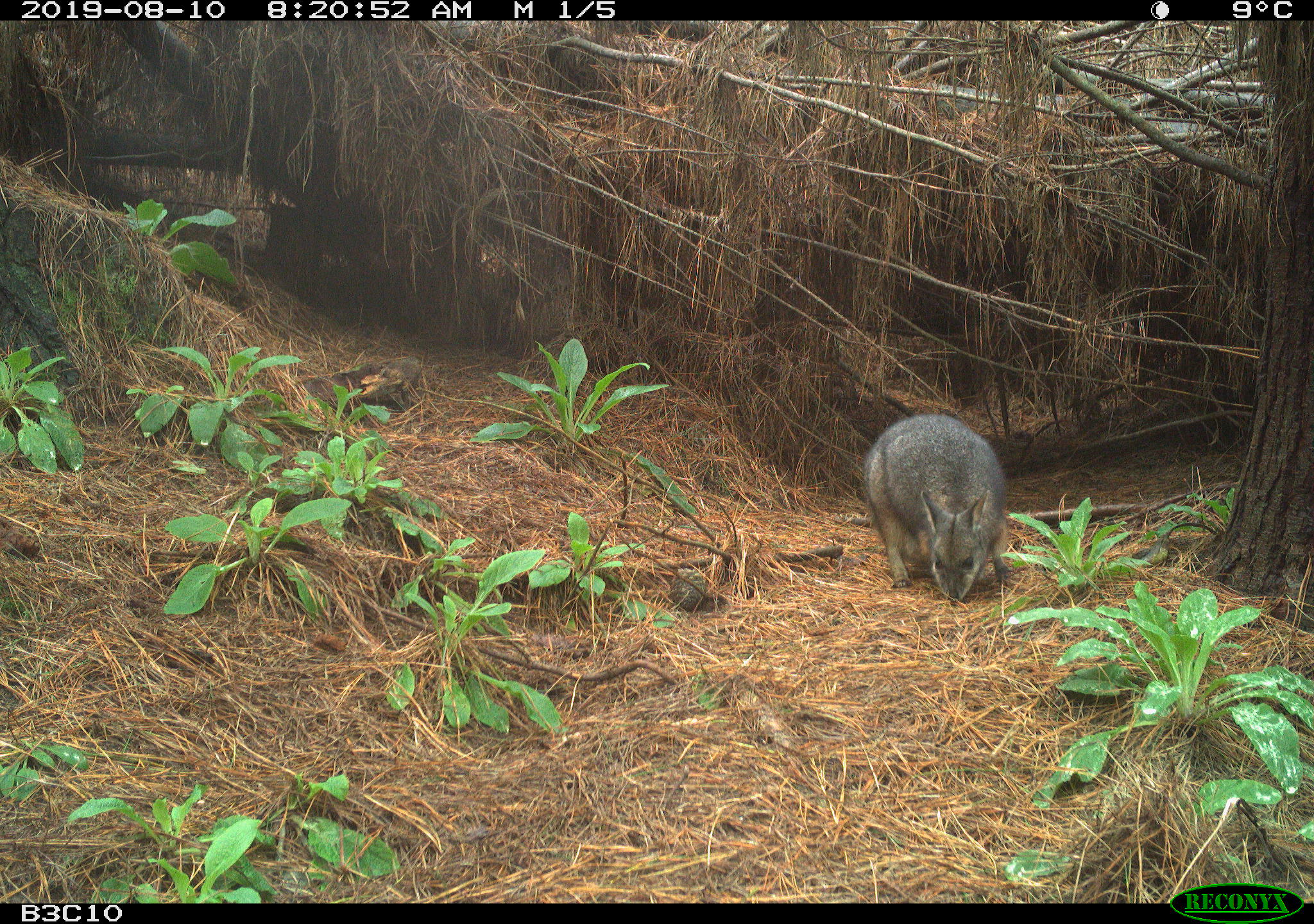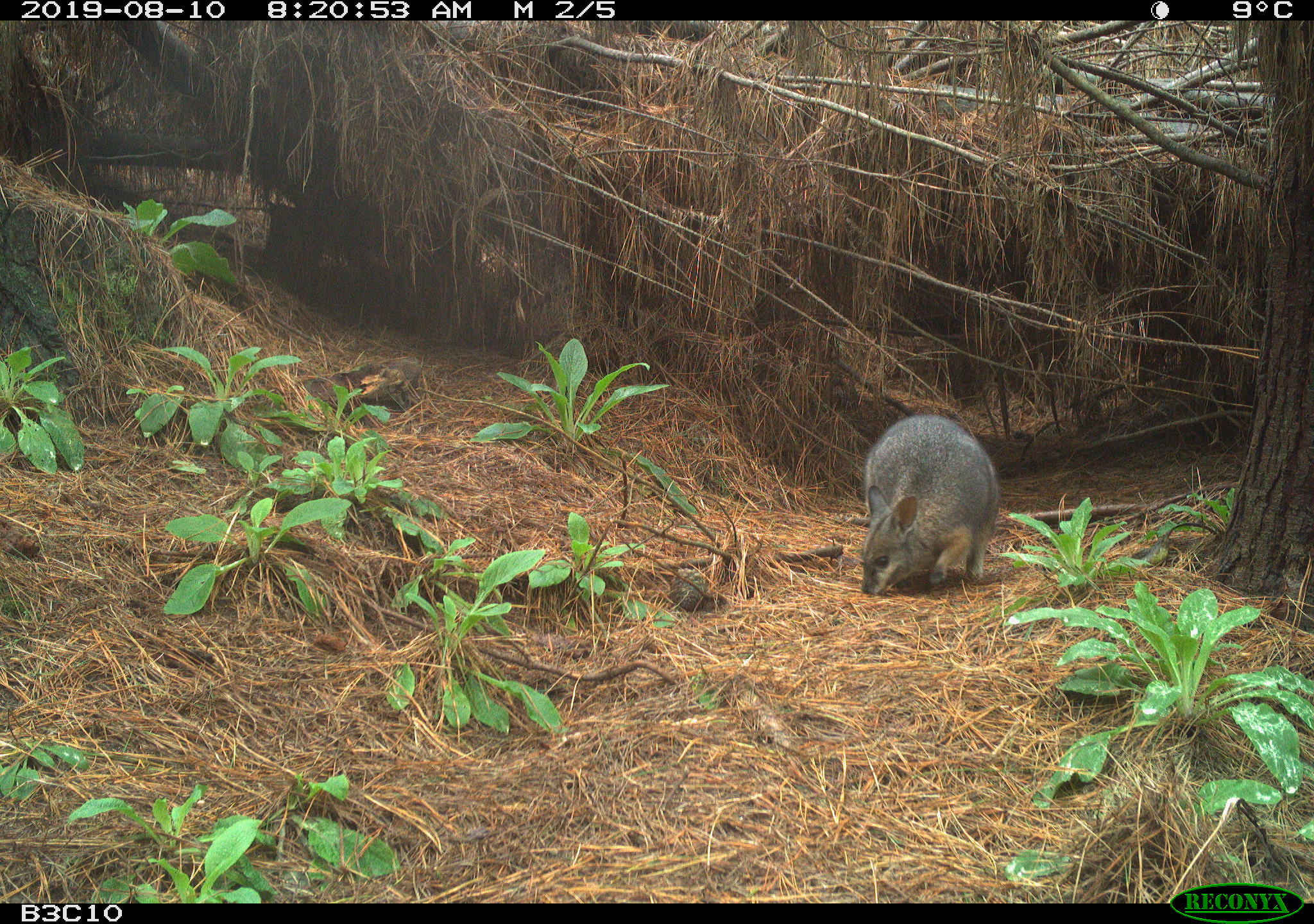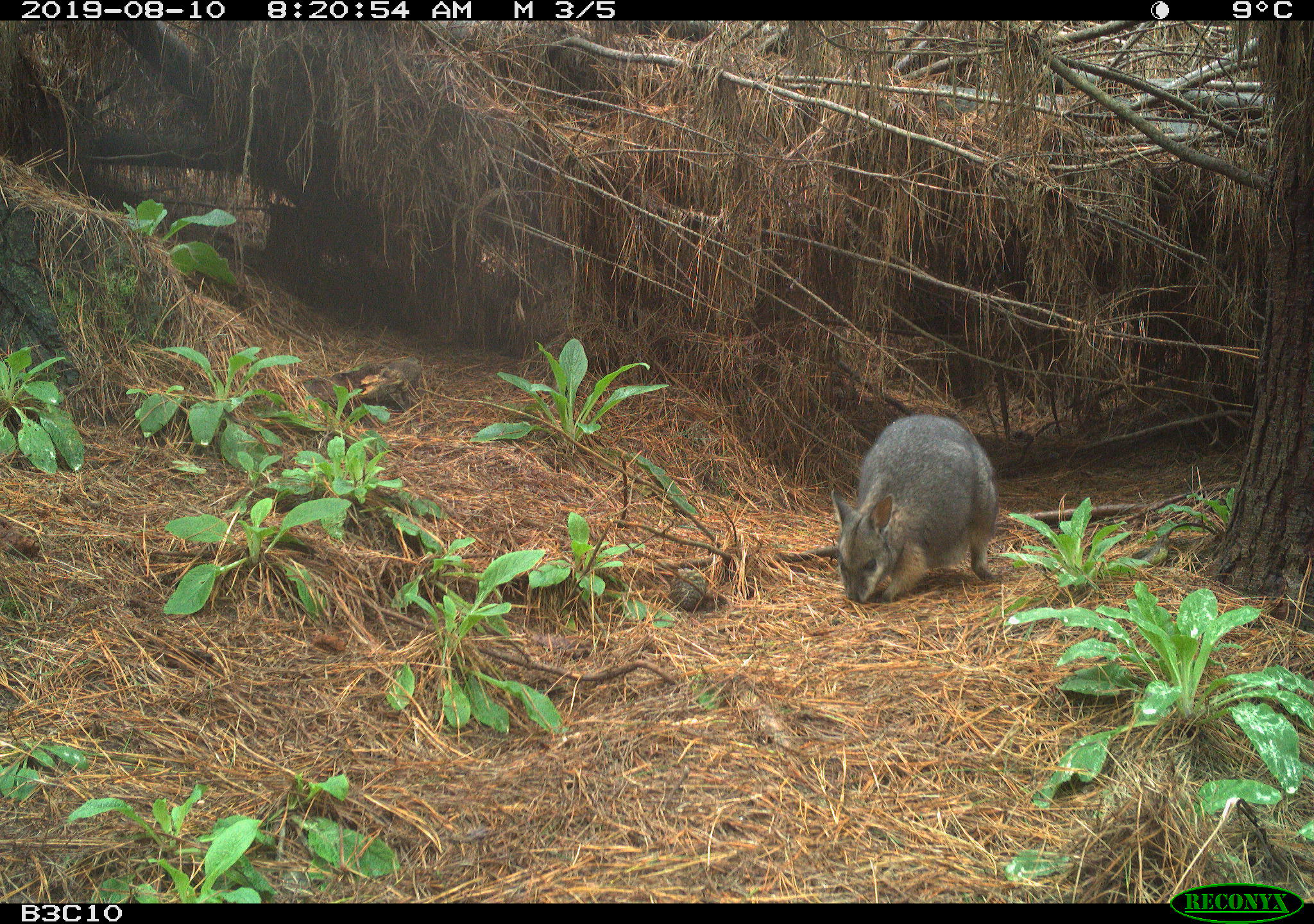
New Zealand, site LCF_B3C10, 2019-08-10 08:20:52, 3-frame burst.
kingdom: Animalia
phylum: Chordata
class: Mammalia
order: Diprotodontia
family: Macropodidae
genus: Notamacropus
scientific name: Notamacropus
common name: wallaby